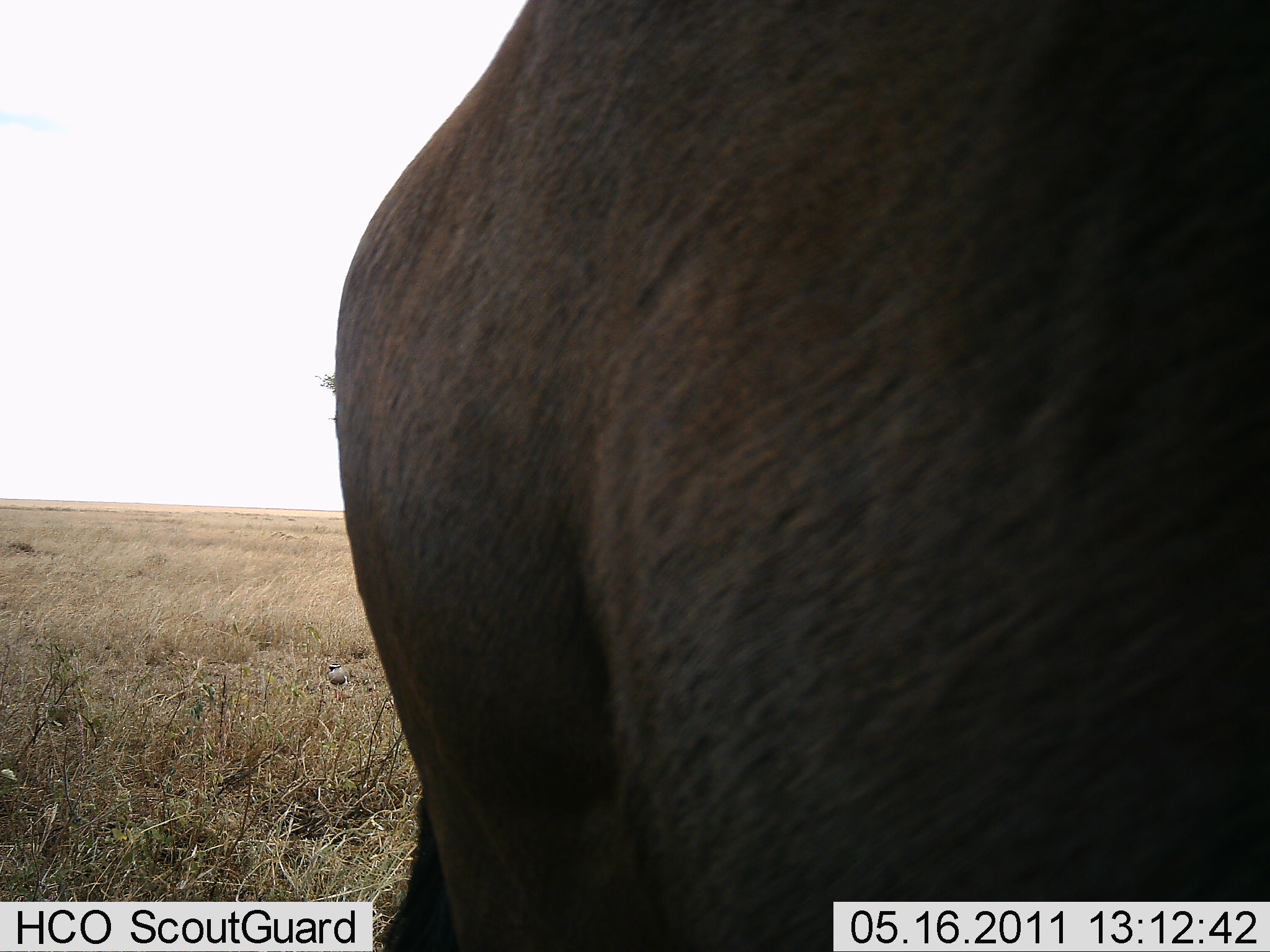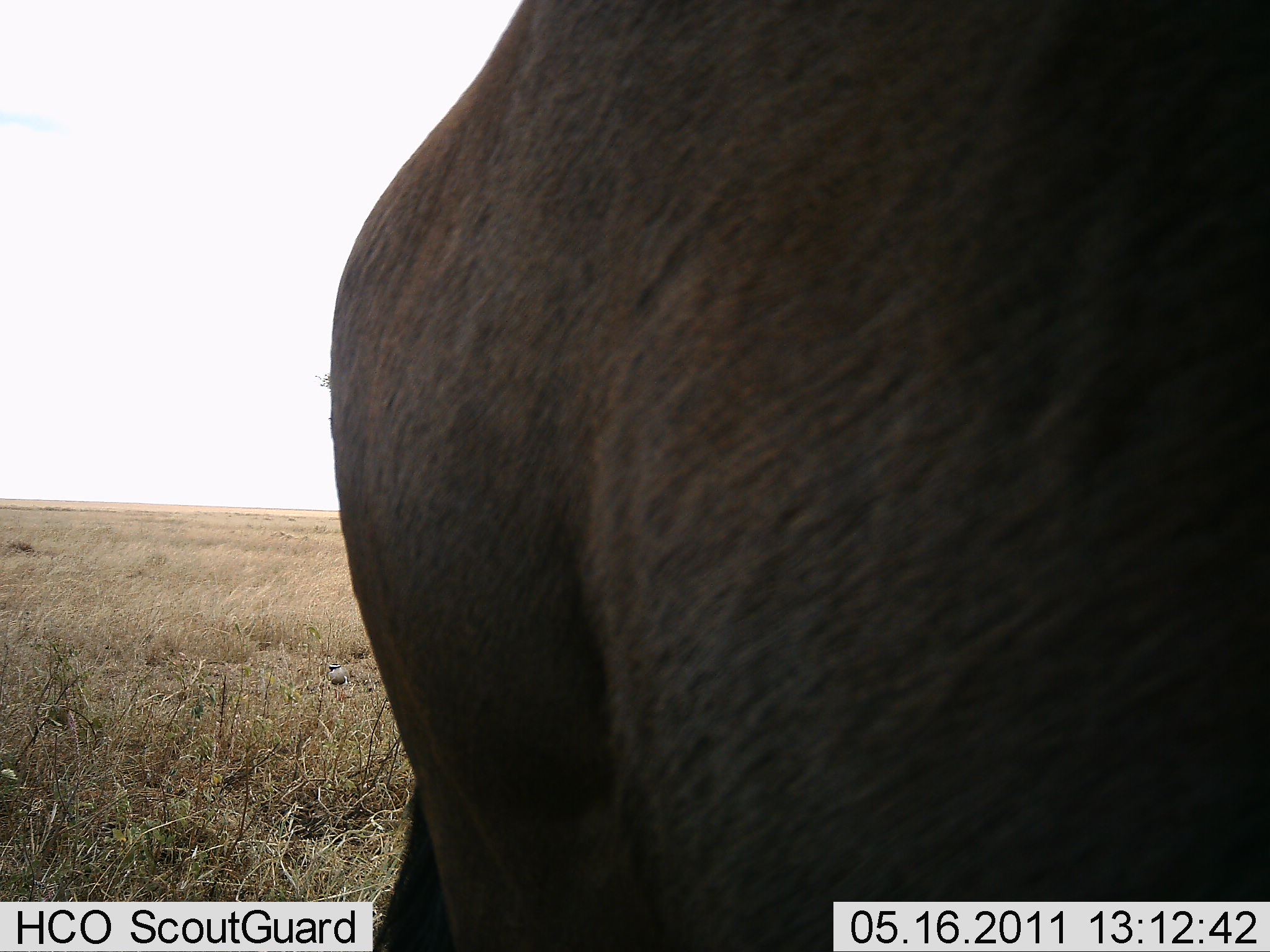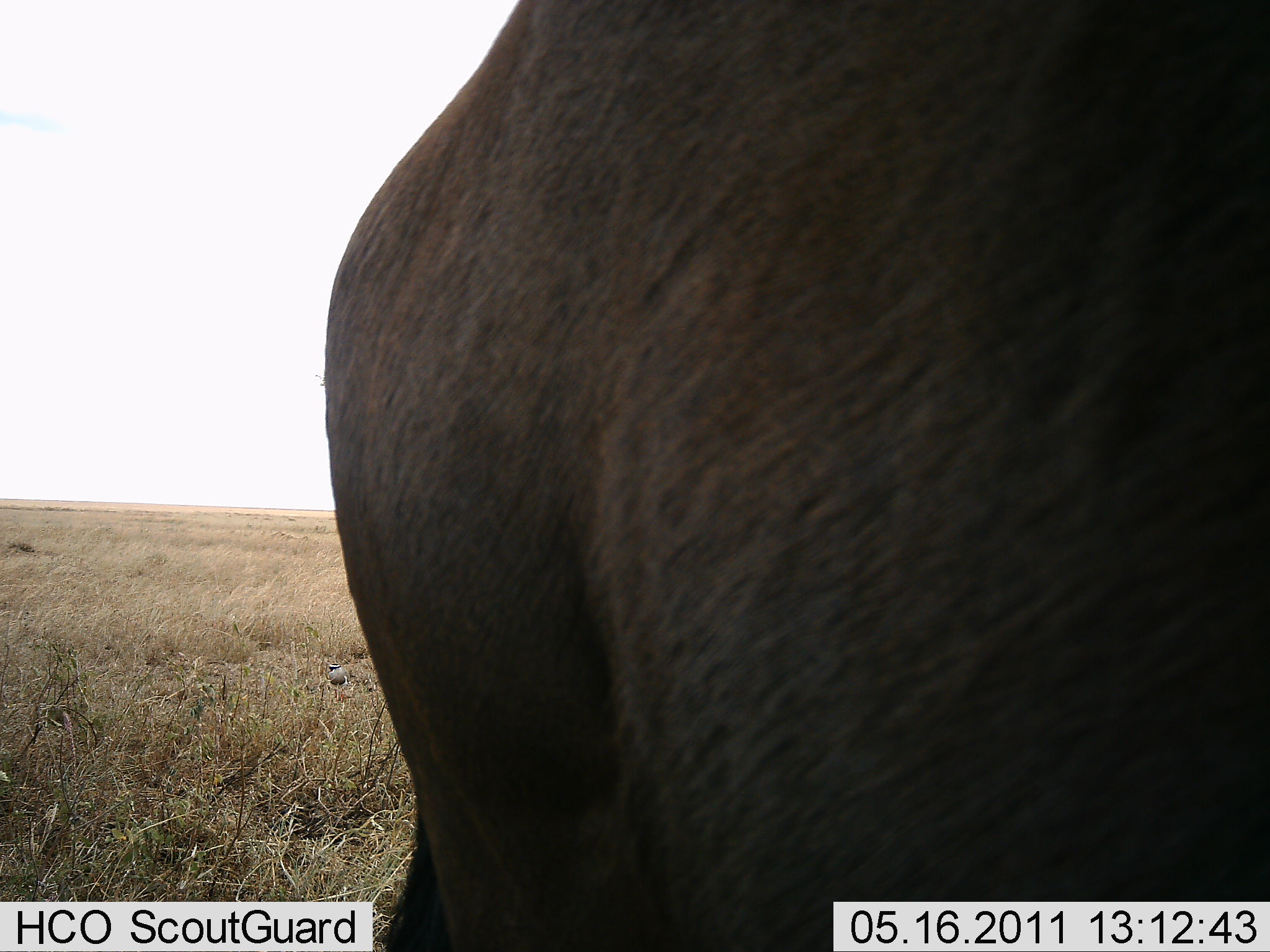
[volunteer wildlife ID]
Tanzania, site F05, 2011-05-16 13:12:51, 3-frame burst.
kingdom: Animalia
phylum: Chordata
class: Mammalia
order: Artiodactyla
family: Bovidae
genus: Syncerus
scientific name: Syncerus caffer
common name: cape buffalo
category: buffalo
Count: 1.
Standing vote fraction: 100%.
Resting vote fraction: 0%.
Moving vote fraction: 0%.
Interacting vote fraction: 0%.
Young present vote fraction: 0%.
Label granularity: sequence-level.